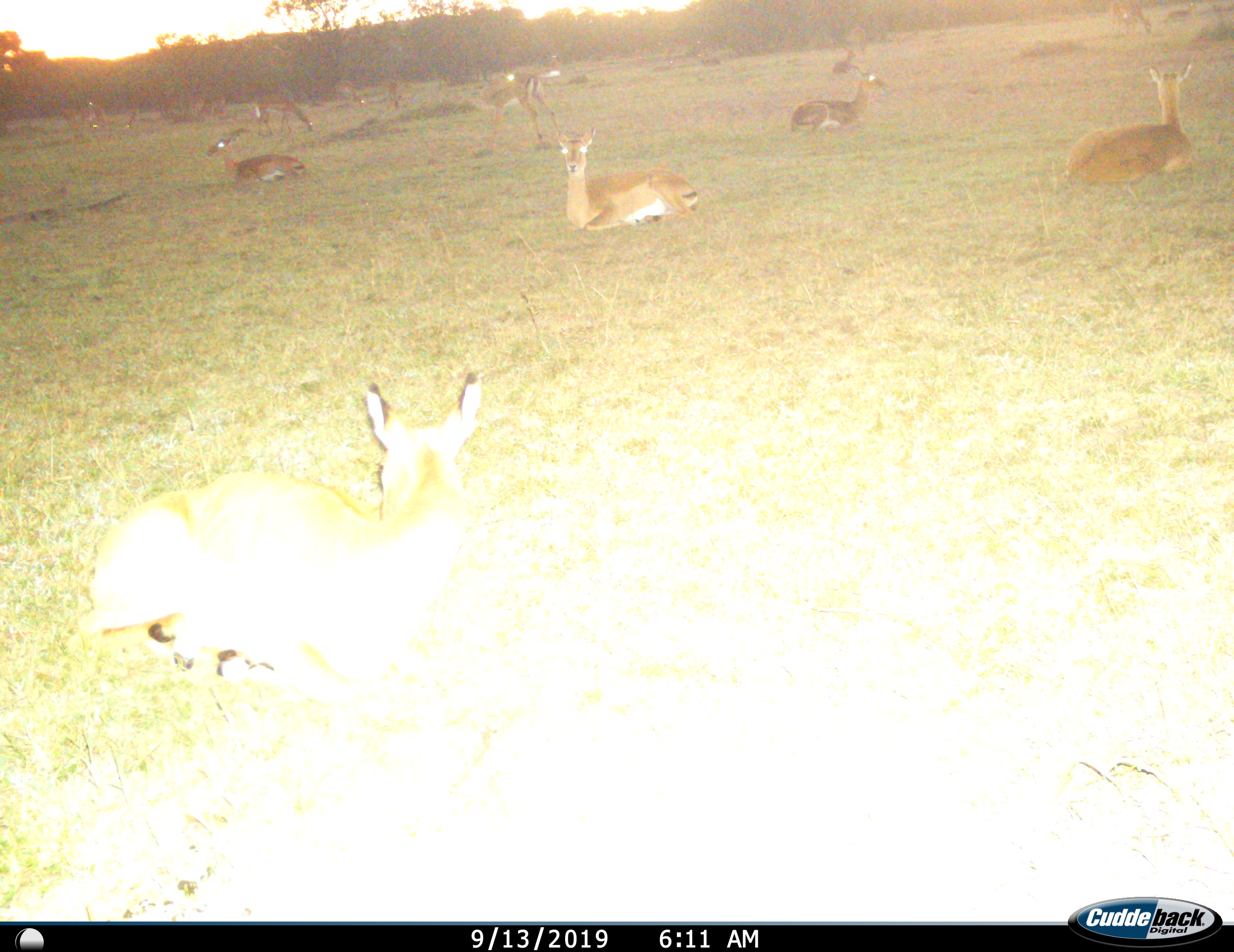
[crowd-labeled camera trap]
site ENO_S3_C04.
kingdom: Animalia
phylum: Chordata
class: Mammalia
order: Artiodactyla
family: Bovidae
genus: Aepyceros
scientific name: Aepyceros melampus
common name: impala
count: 11-50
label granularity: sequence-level